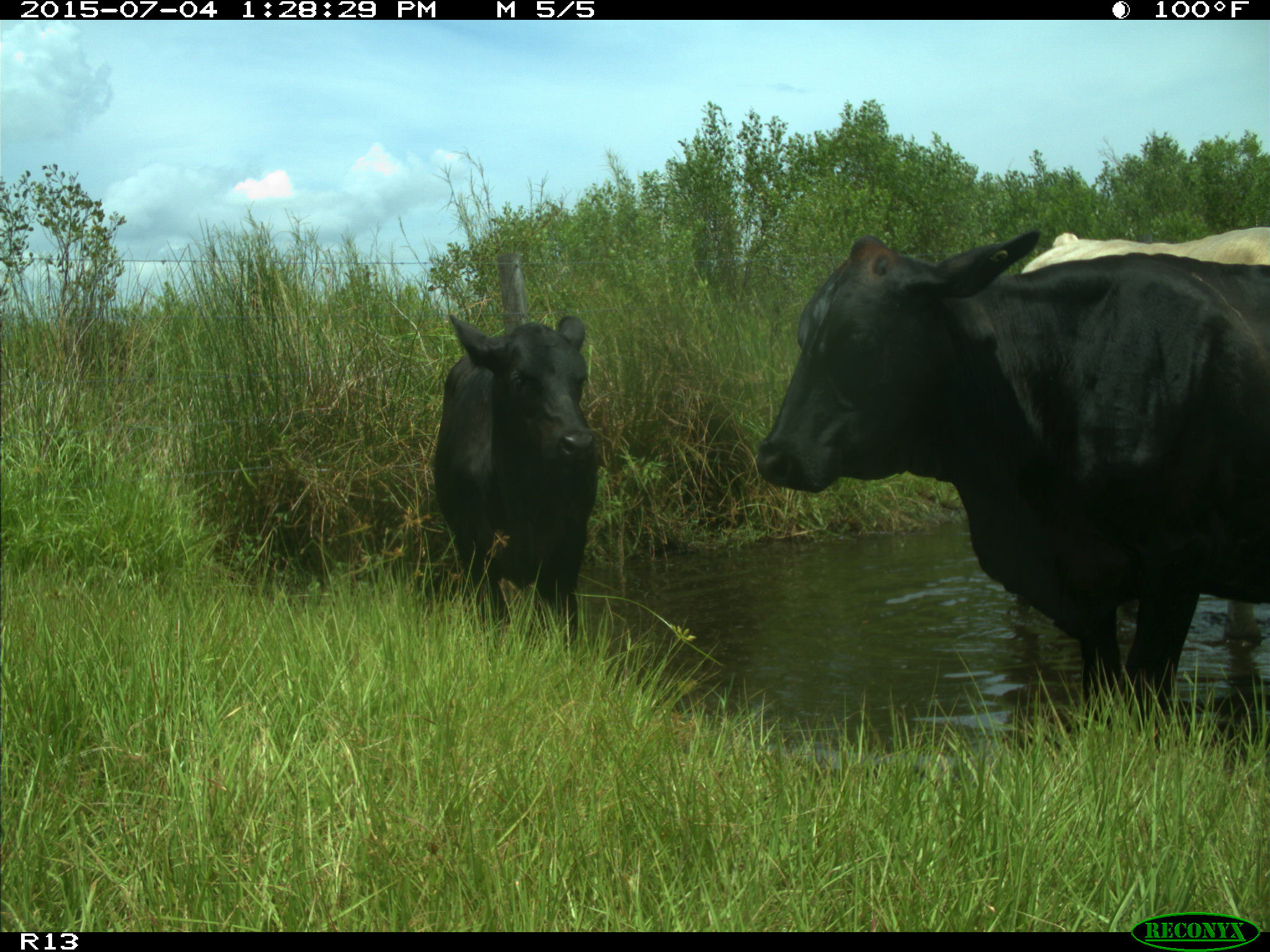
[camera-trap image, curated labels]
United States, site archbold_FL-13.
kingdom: Animalia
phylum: Chordata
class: Mammalia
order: Artiodactyla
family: Bovidae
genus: Bos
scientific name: Bos taurus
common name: domestic cow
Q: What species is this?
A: Bos taurus (domestic cow).